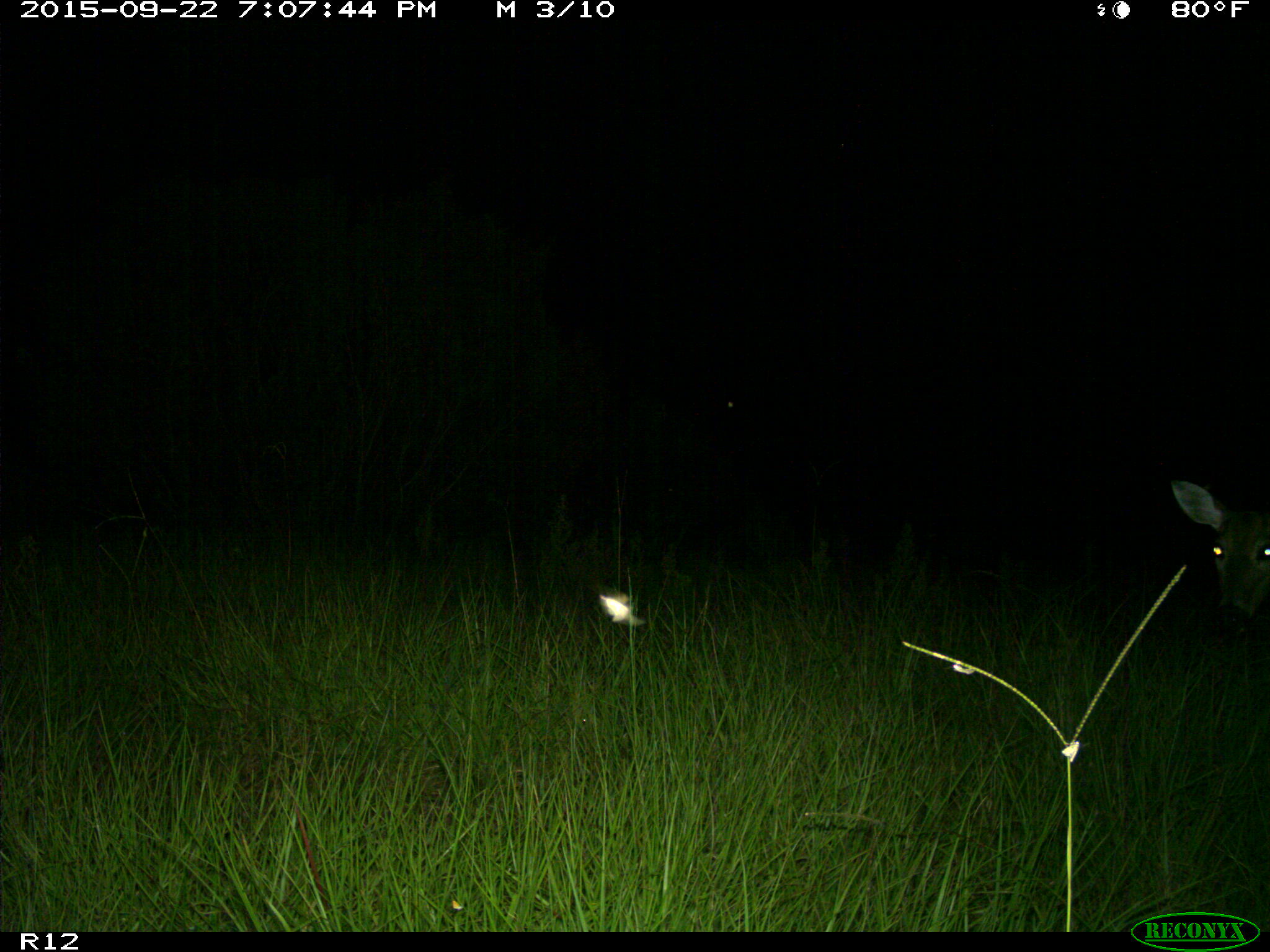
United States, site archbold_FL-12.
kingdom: Animalia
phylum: Chordata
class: Mammalia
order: Artiodactyla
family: Cervidae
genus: Odocoileus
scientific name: Odocoileus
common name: deer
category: unidentified deer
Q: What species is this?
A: Unidentified deer (deer) (Odocoileus).